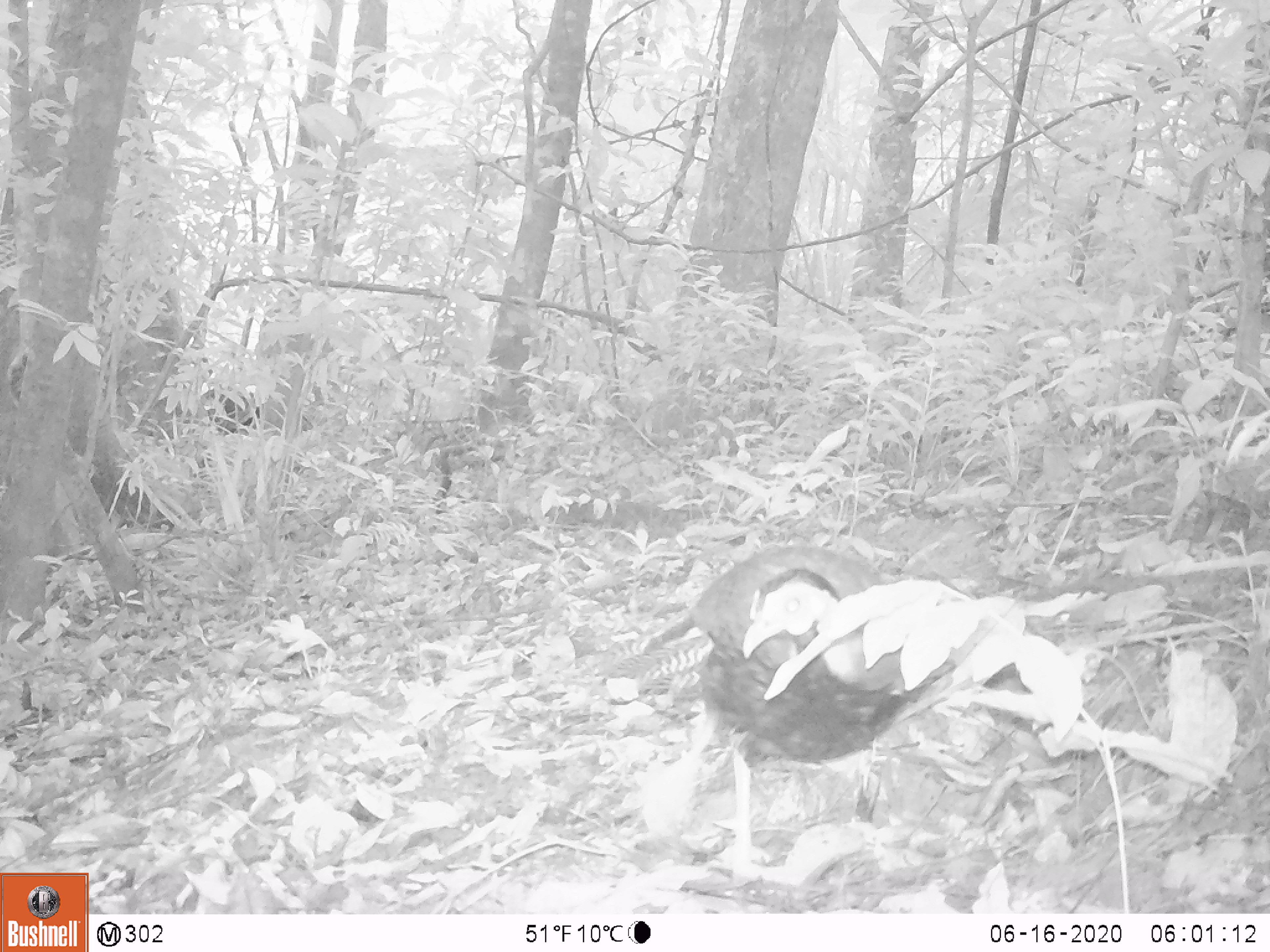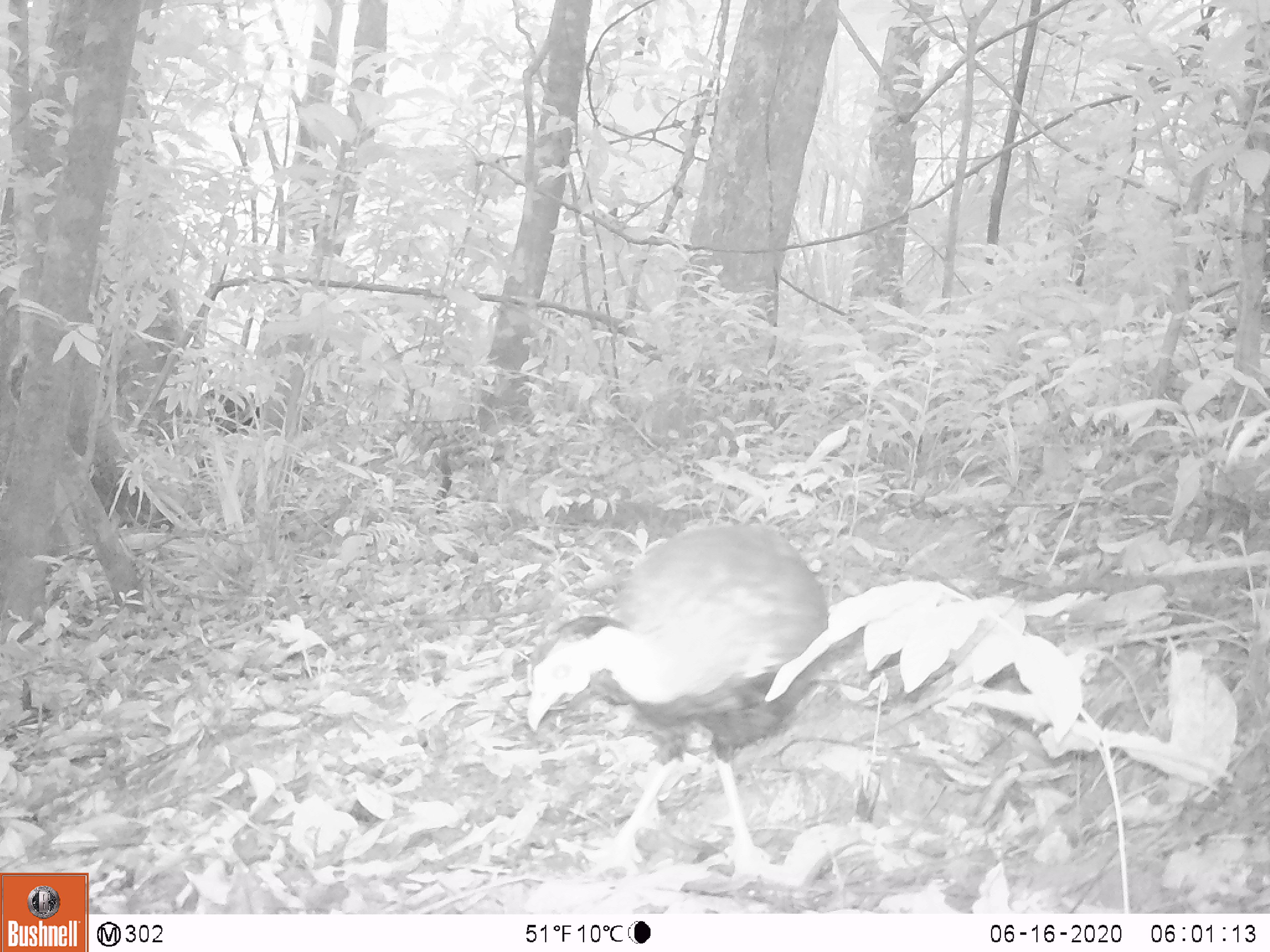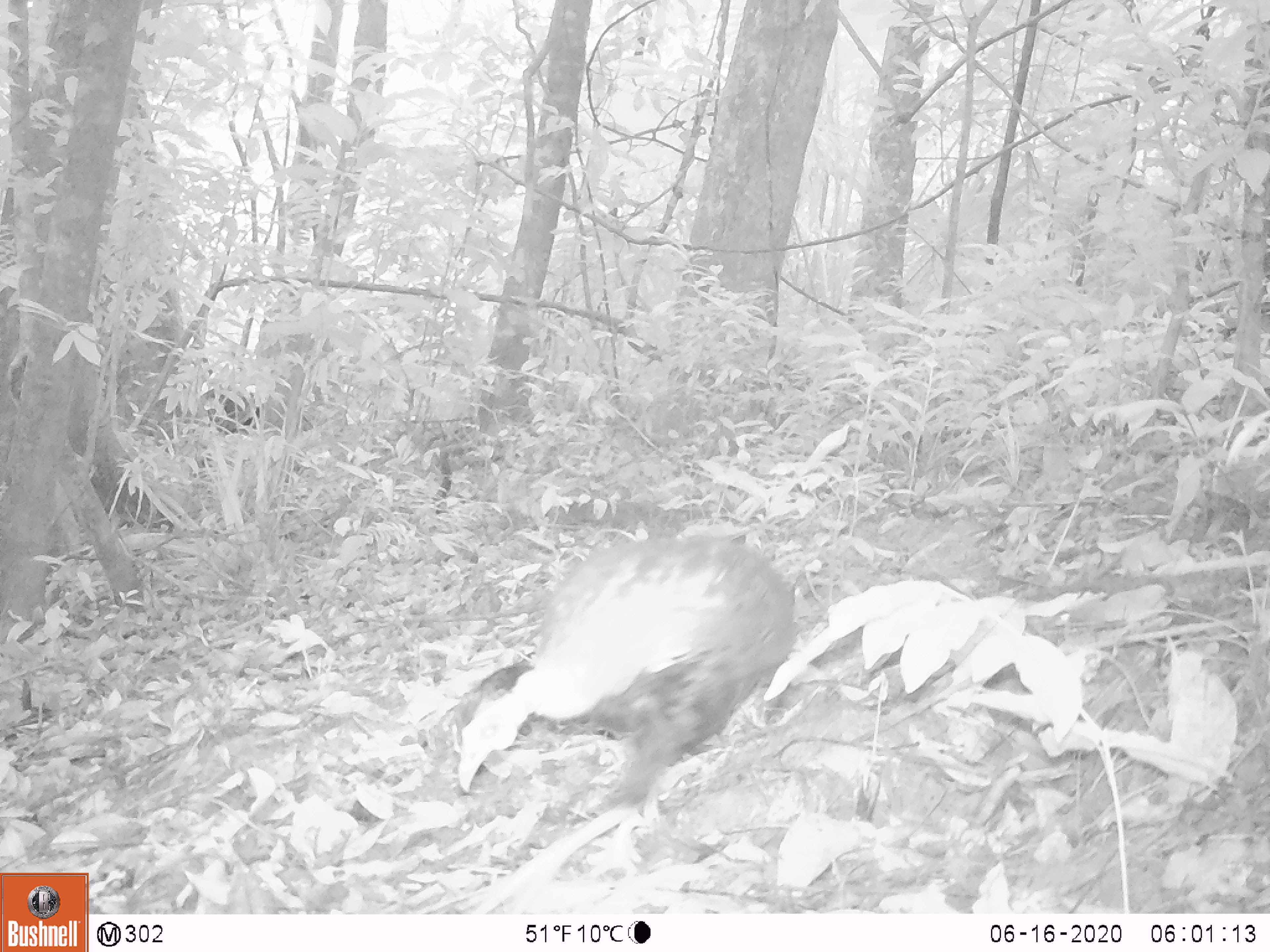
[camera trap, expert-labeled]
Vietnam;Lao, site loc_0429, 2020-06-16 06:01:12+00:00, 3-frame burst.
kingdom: Animalia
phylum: Chordata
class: Aves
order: Galliformes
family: Phasianidae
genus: Lophura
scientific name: Lophura nycthemera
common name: silver pheasant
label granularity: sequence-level